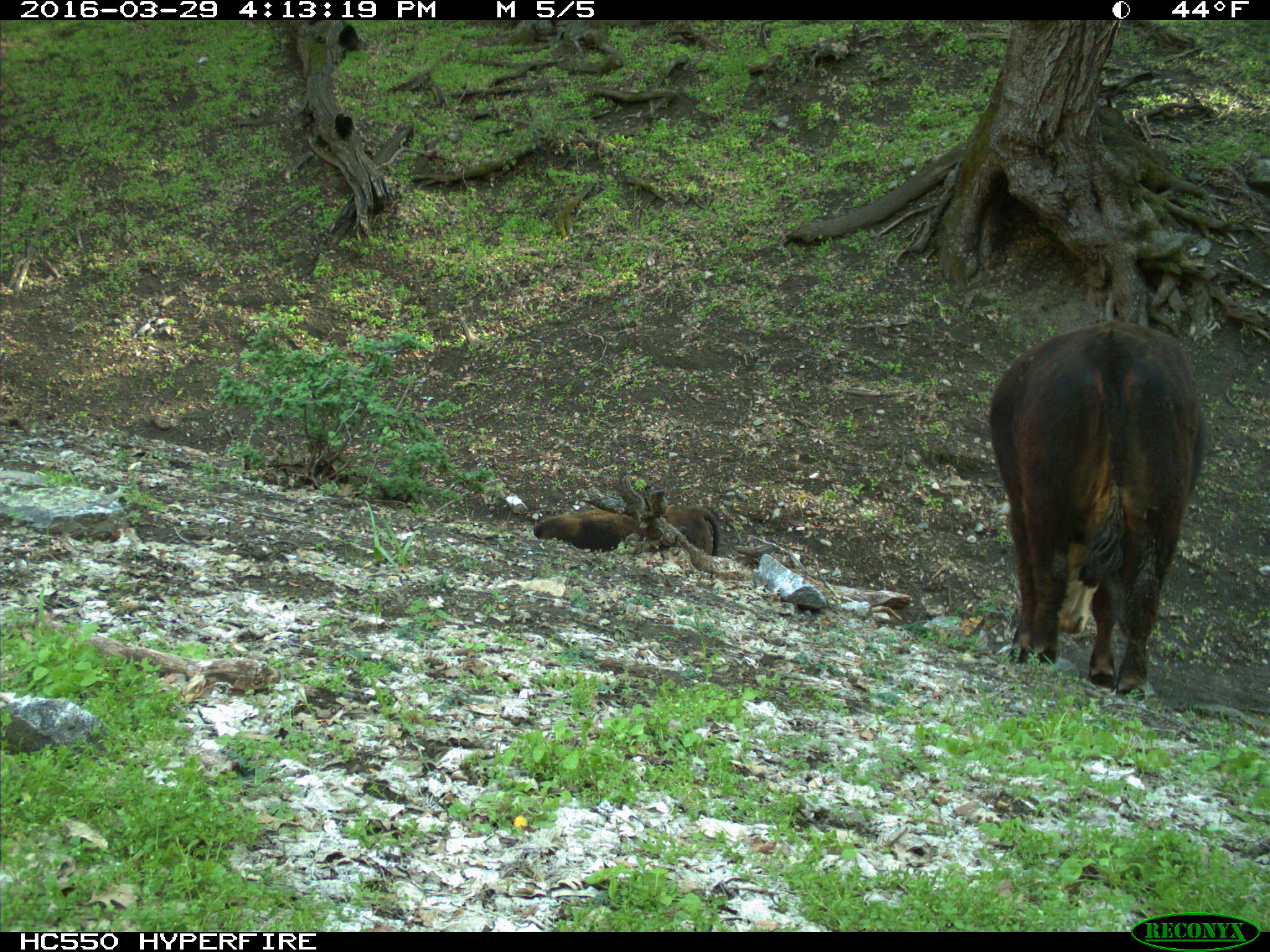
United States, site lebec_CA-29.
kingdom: Animalia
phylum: Chordata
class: Mammalia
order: Artiodactyla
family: Bovidae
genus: Bos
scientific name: Bos taurus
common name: domestic cow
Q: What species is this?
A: Bos taurus (domestic cow).